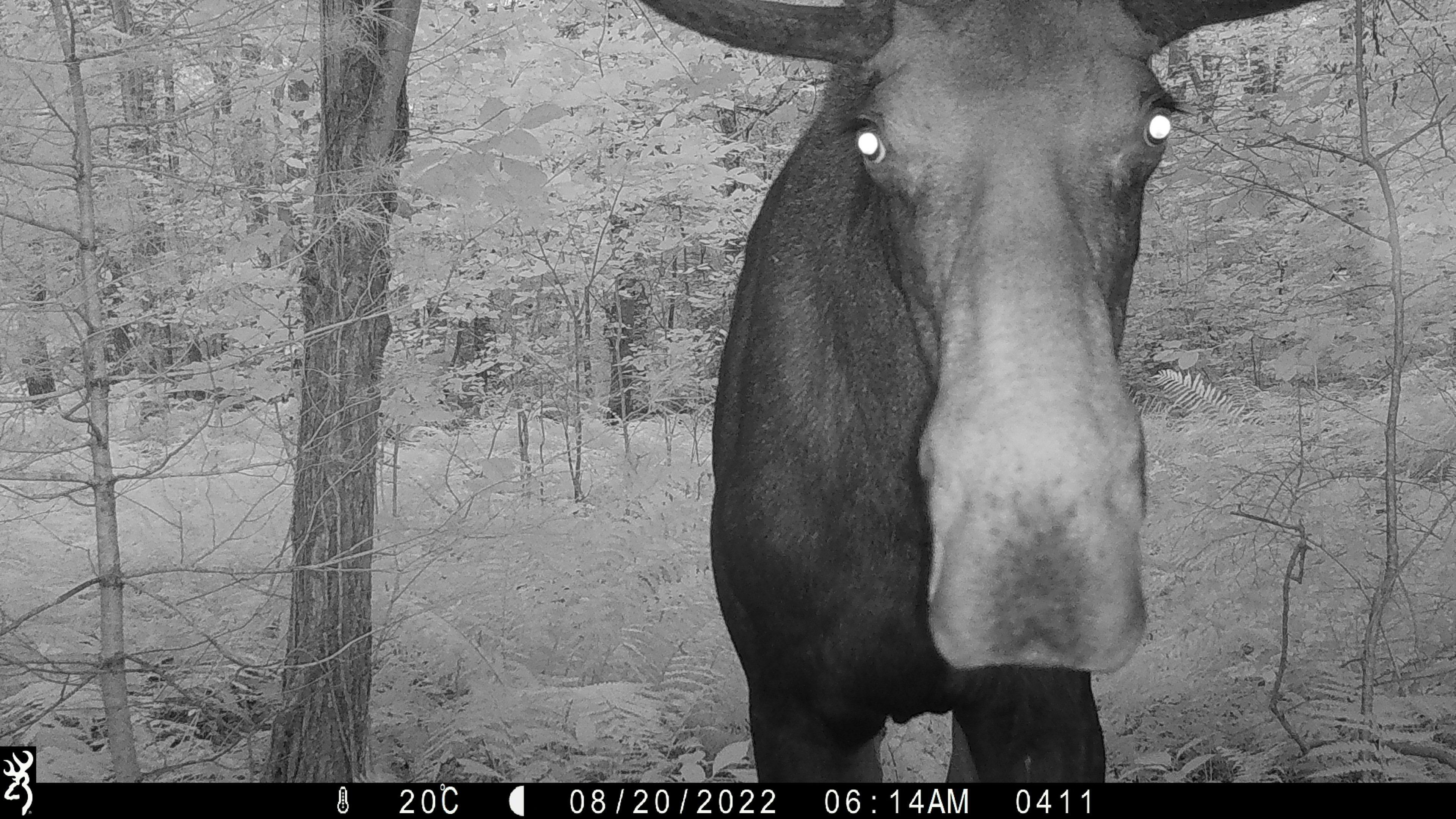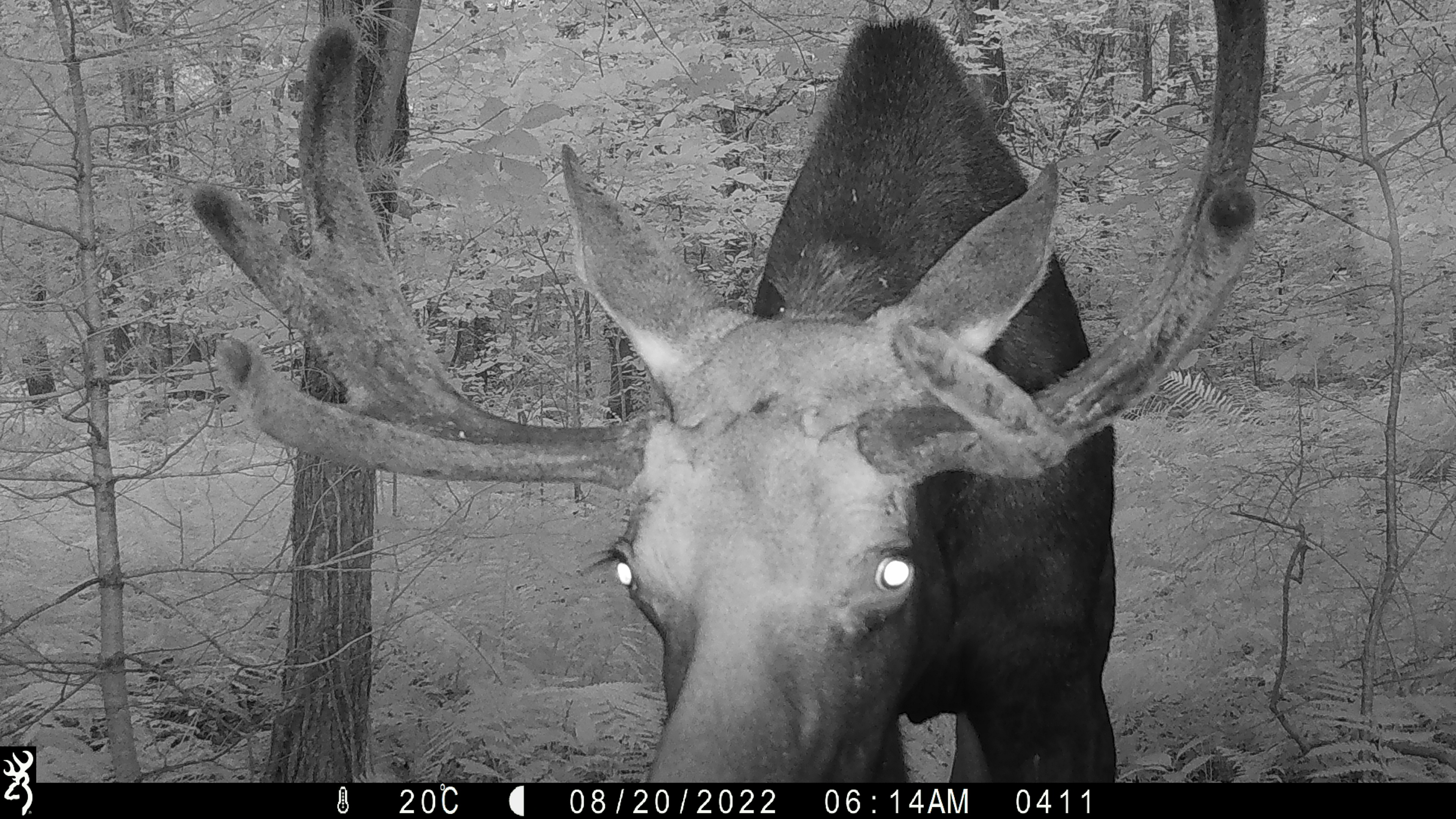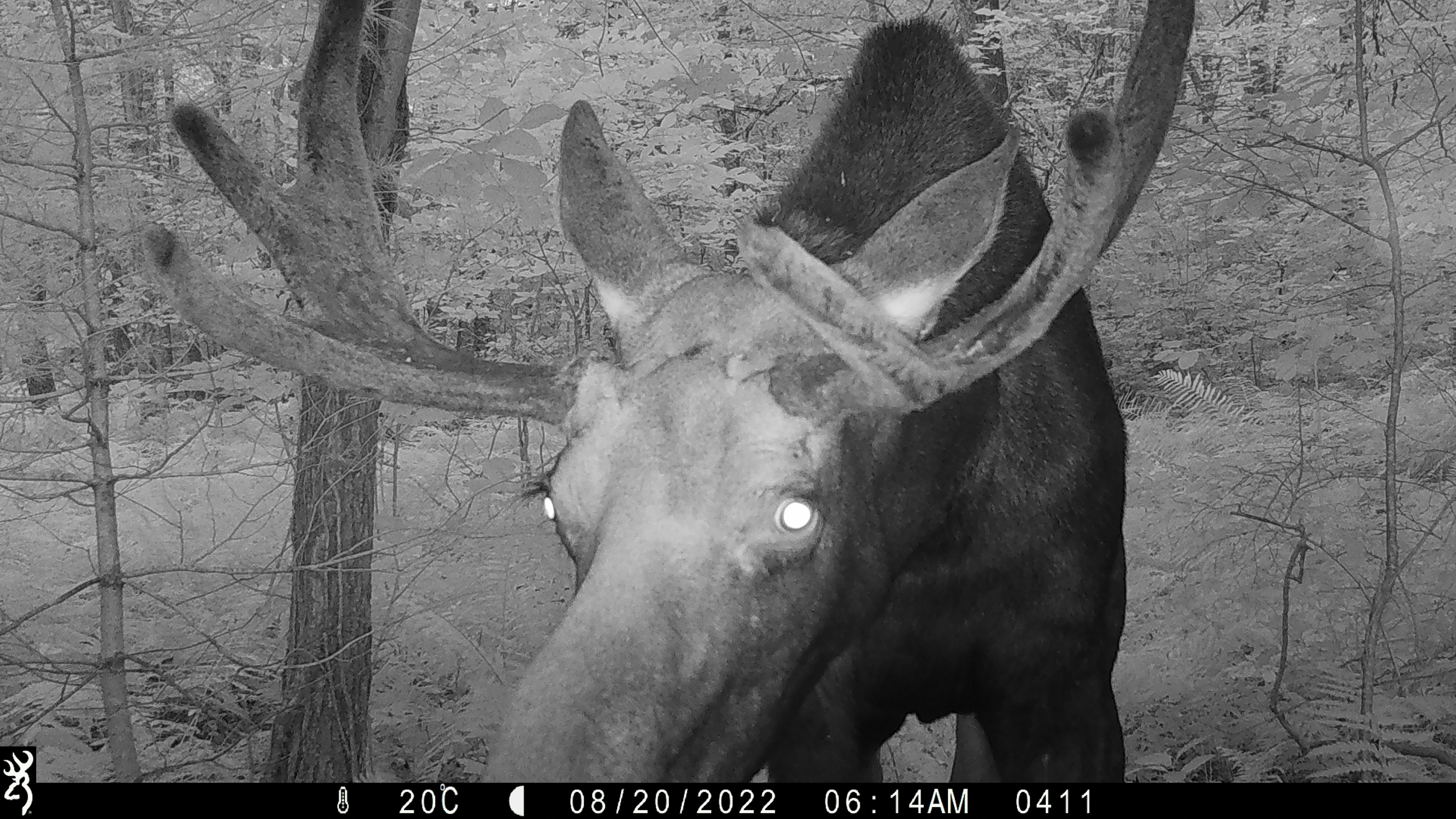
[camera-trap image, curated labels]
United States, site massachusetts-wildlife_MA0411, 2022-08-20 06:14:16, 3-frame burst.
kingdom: Animalia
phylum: Chordata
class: Mammalia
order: Artiodactyla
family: Cervidae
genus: Alces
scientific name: Alces alces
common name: moose